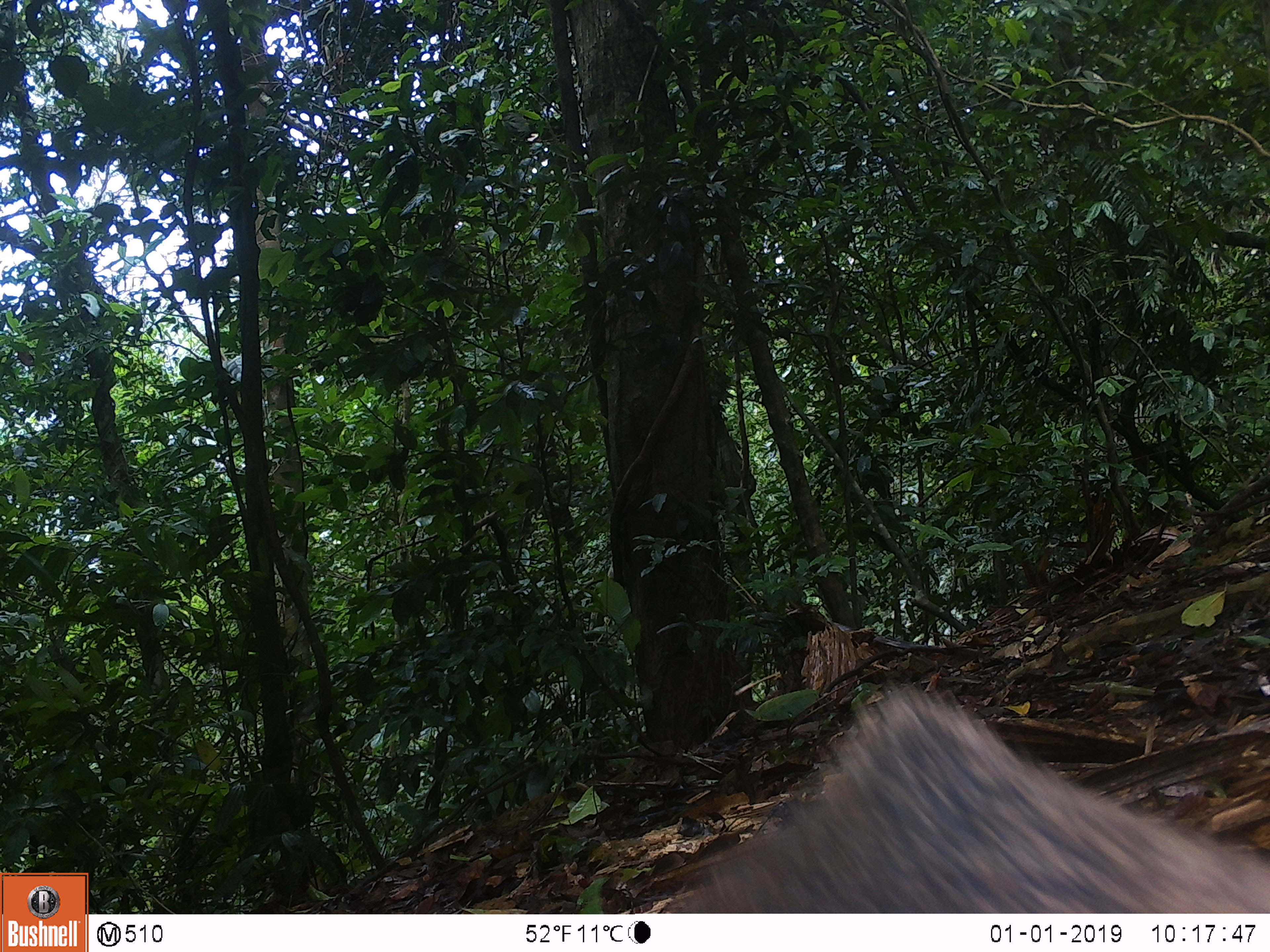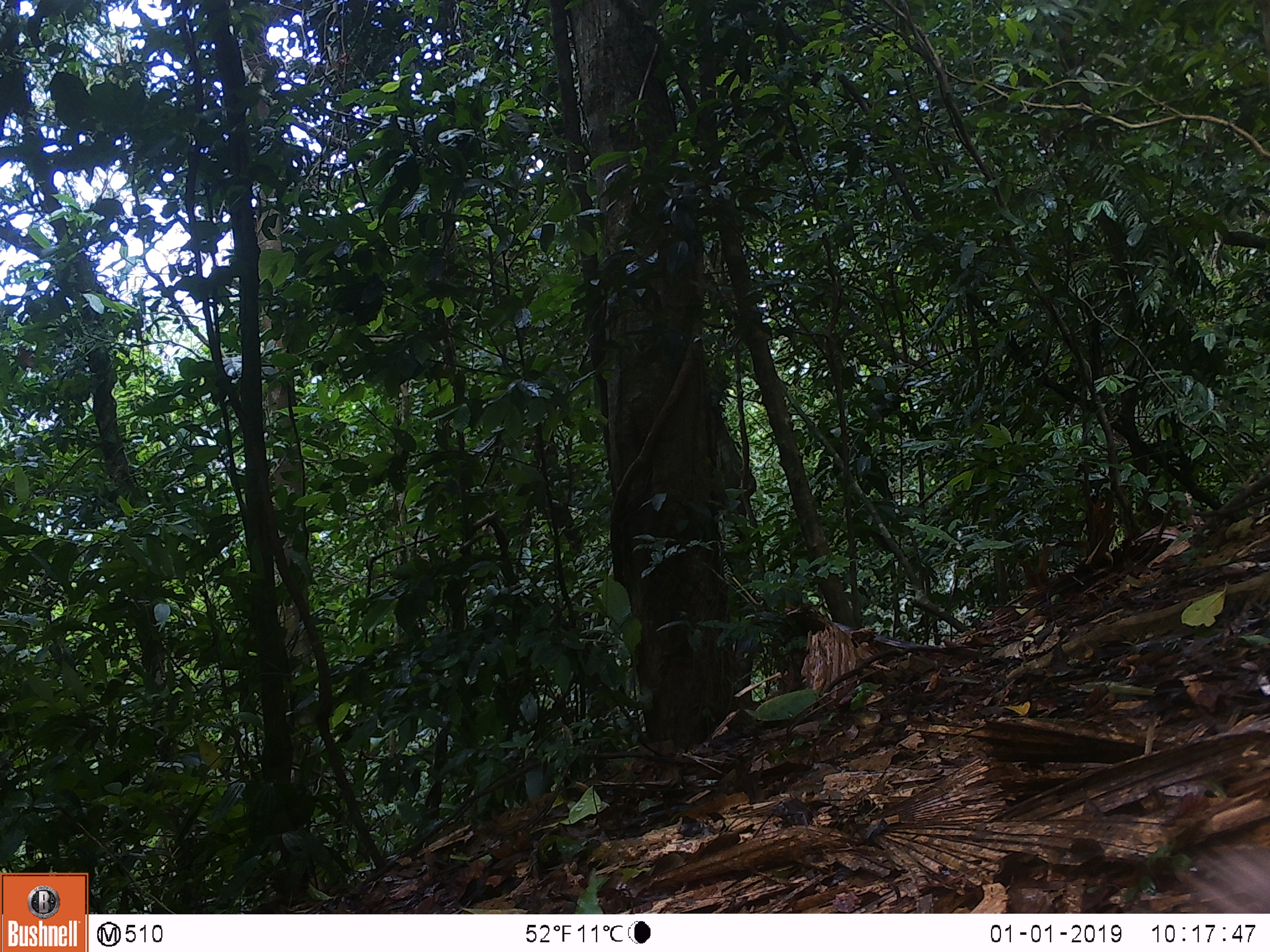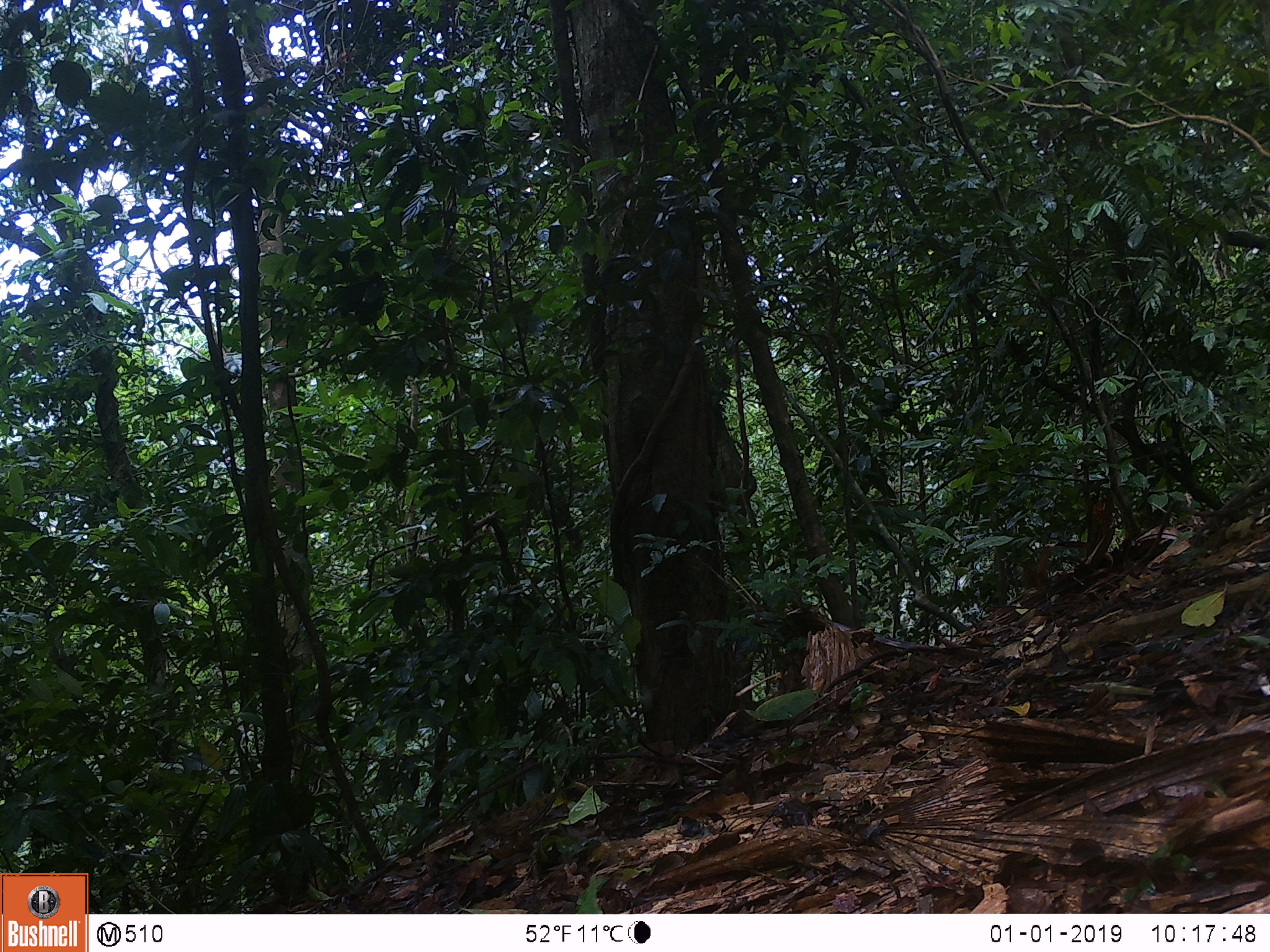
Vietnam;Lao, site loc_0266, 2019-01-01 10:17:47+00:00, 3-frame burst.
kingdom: Animalia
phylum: Chordata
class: Mammalia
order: Artiodactyla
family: Suidae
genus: Sus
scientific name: Sus scrofa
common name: eurasian wild pig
Eurasian wild pig (Sus scrofa). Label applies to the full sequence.